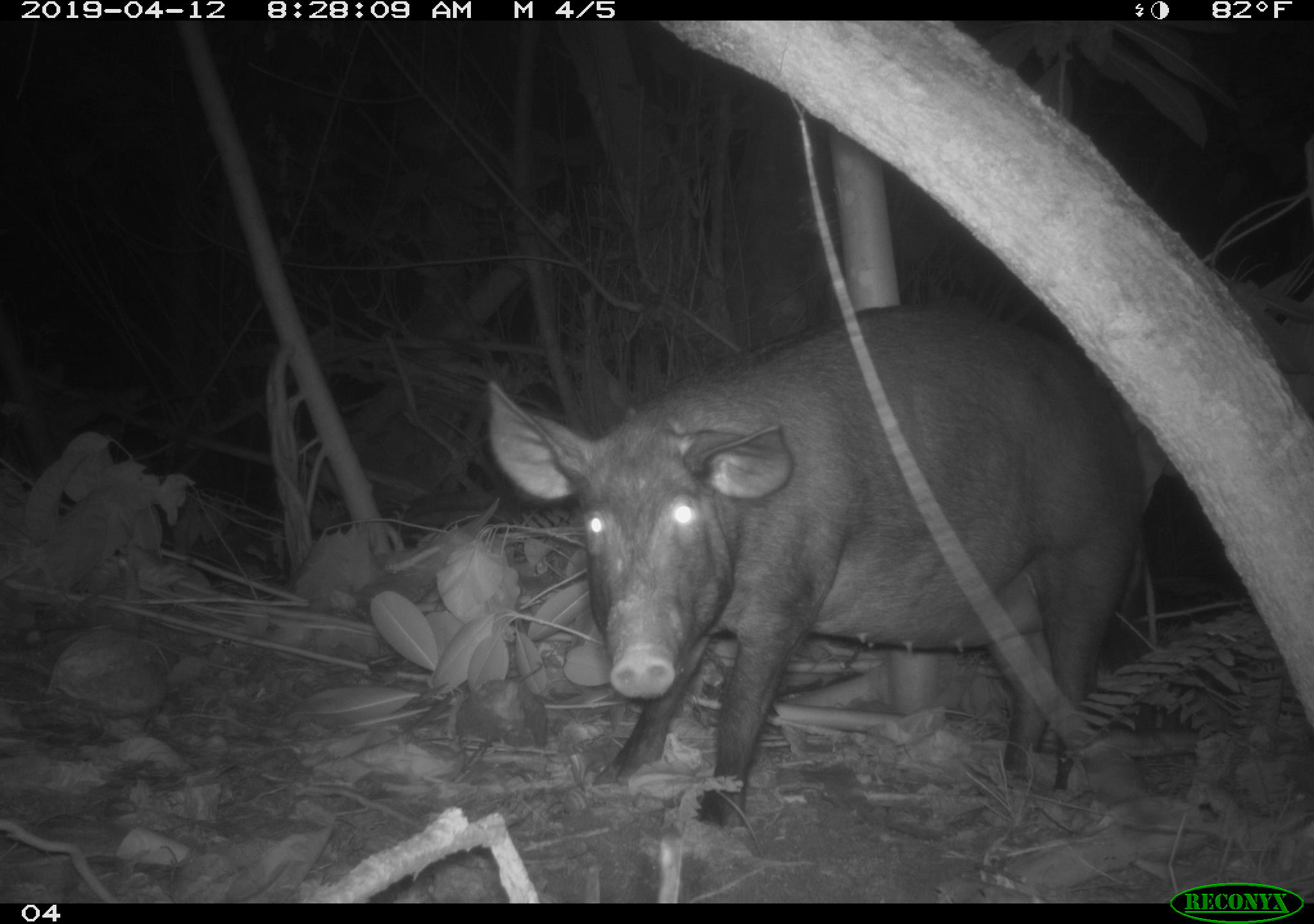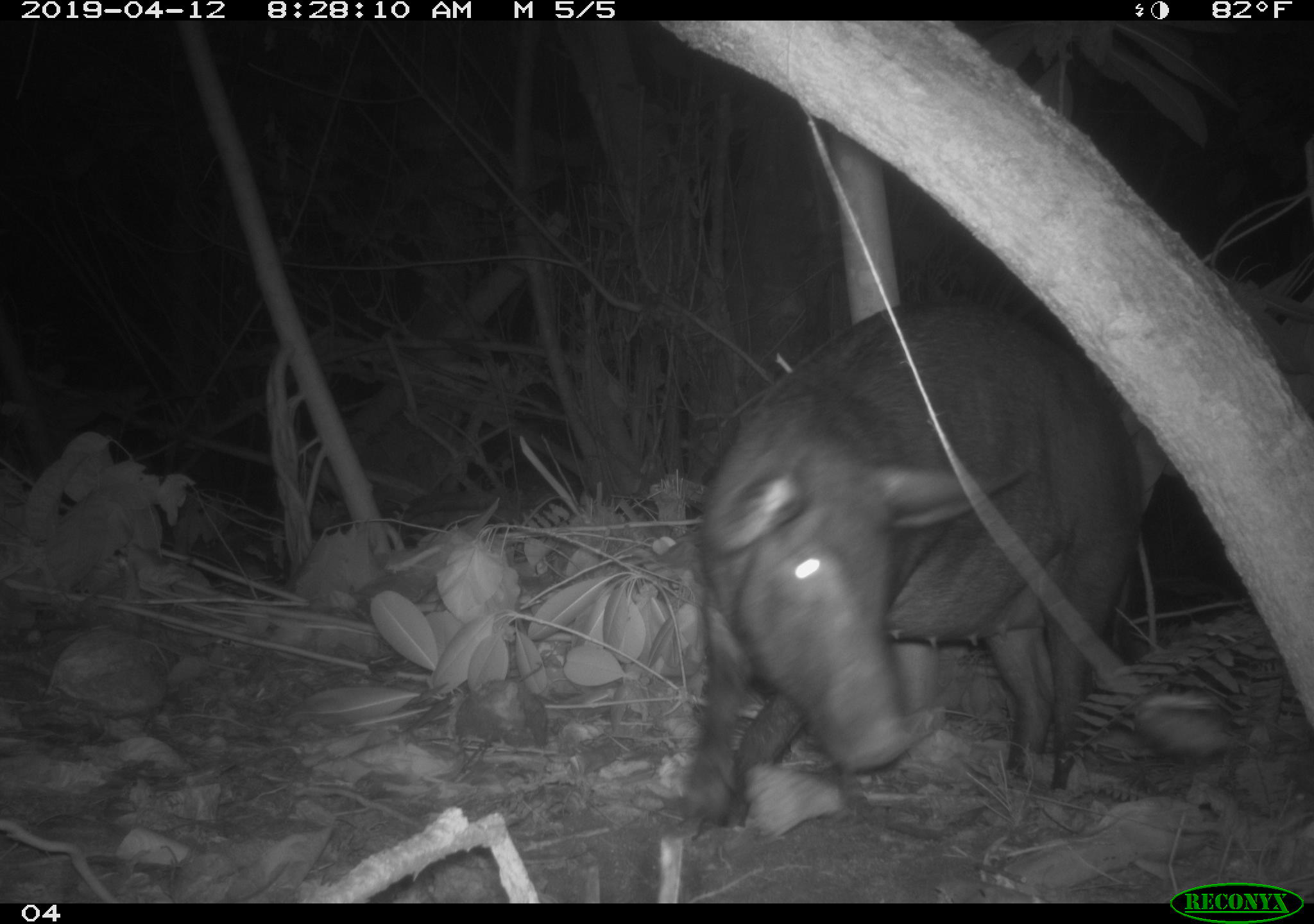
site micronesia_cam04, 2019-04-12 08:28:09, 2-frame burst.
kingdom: Animalia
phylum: Chordata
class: Mammalia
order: Artiodactyla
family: Suidae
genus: Sus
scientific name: Sus scrofa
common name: pig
Pig (Sus scrofa).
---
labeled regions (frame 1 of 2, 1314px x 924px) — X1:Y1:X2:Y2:
pig: 472:311:1161:828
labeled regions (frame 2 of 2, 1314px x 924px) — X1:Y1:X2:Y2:
pig: 674:301:1170:830